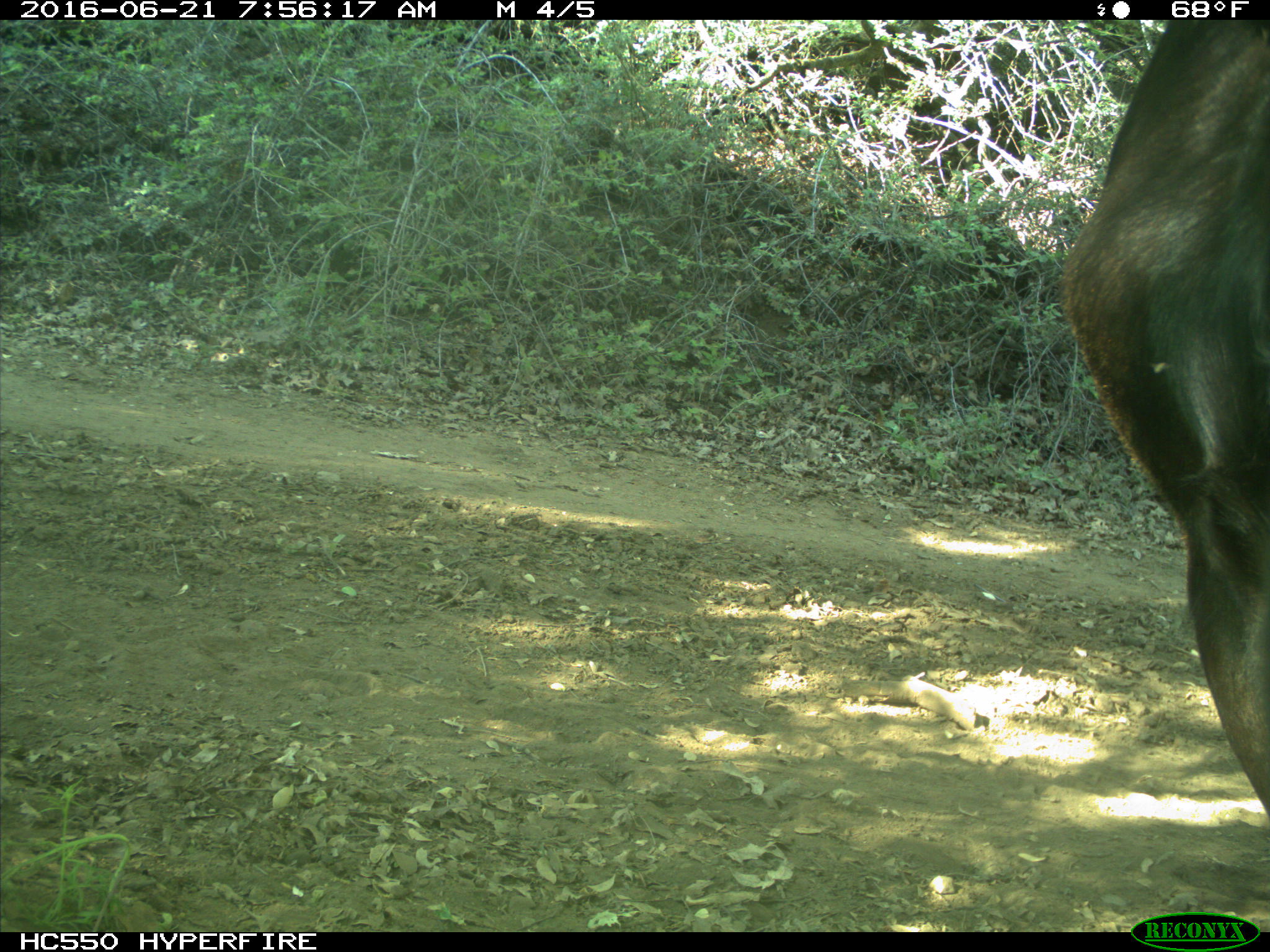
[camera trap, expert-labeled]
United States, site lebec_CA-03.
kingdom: Animalia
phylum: Chordata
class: Mammalia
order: Artiodactyla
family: Bovidae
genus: Bos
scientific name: Bos taurus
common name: domestic cow